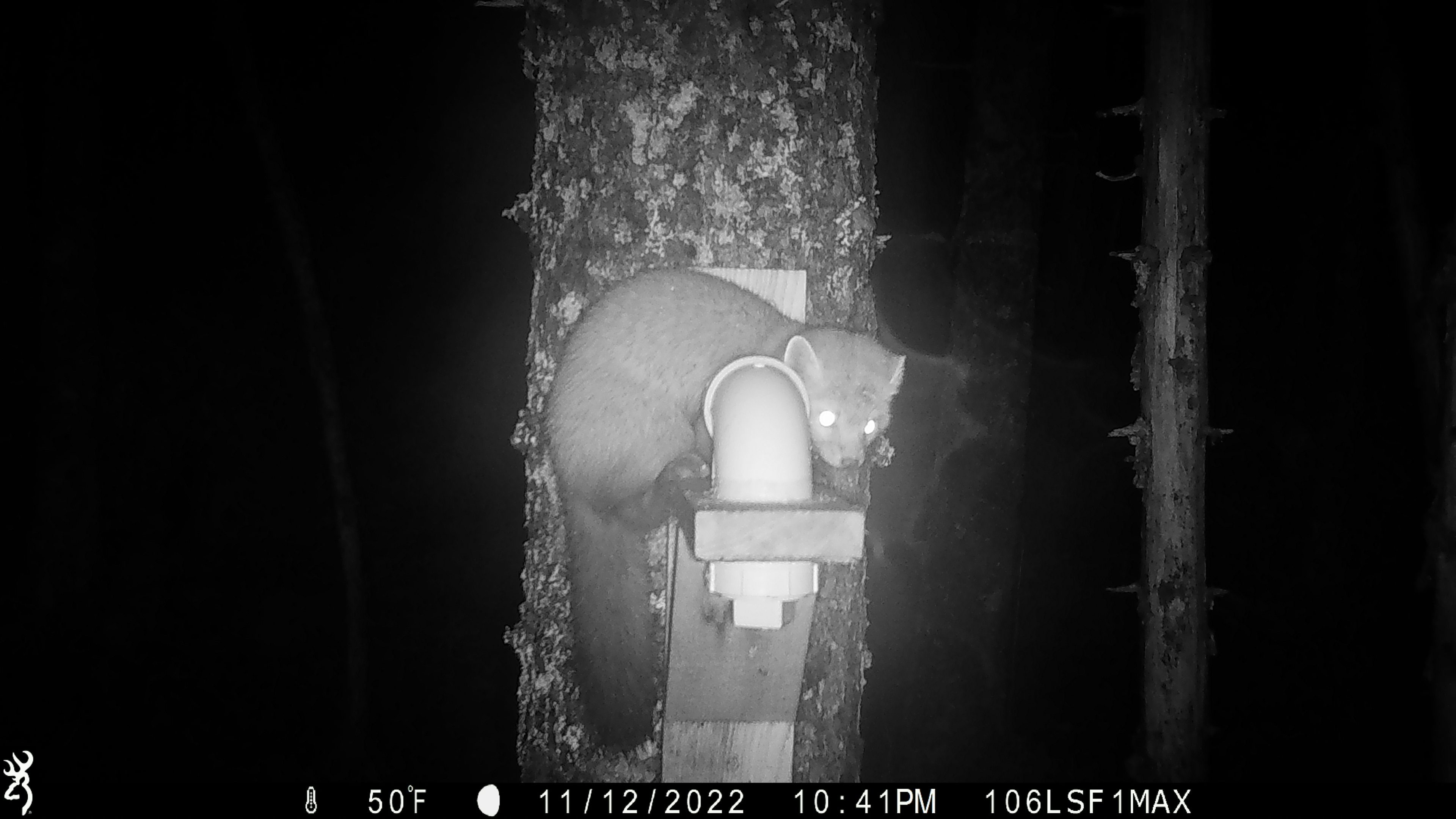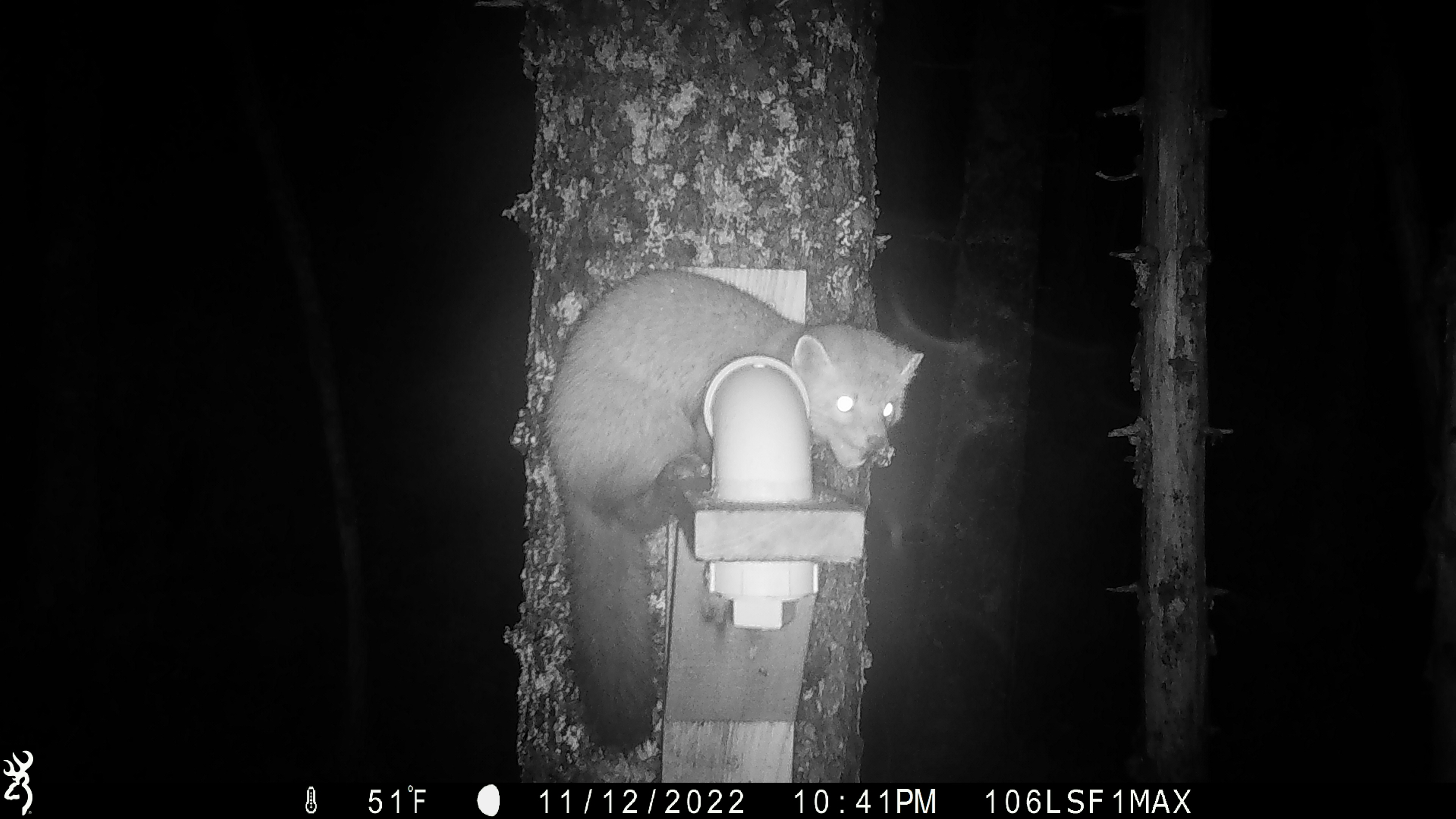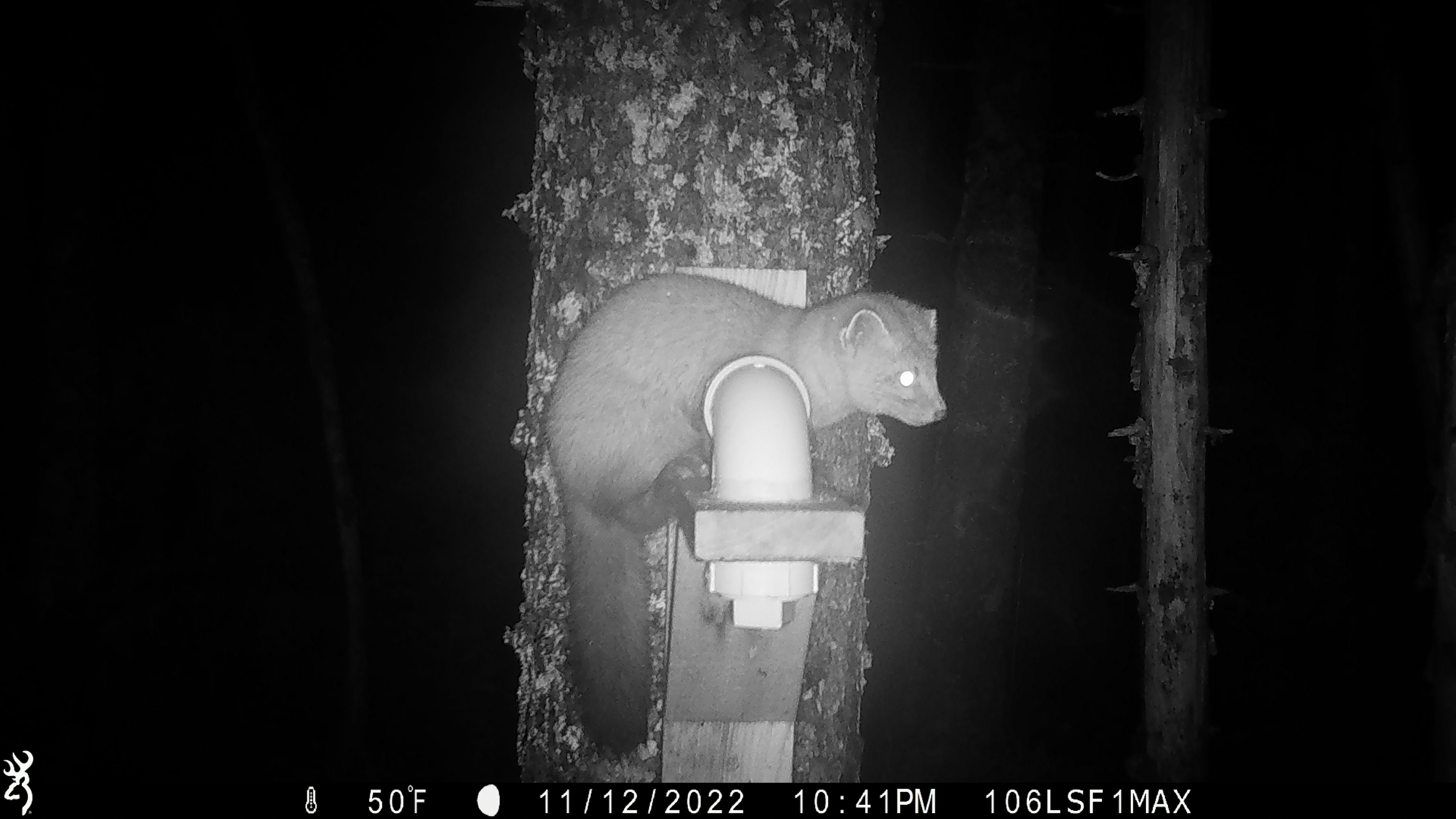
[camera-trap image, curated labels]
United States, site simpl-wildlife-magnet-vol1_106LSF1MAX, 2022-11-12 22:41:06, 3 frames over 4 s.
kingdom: Animalia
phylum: Chordata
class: Mammalia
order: Carnivora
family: Mustelidae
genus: Martes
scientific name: Martes americana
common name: american marten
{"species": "american marten (Martes americana)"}